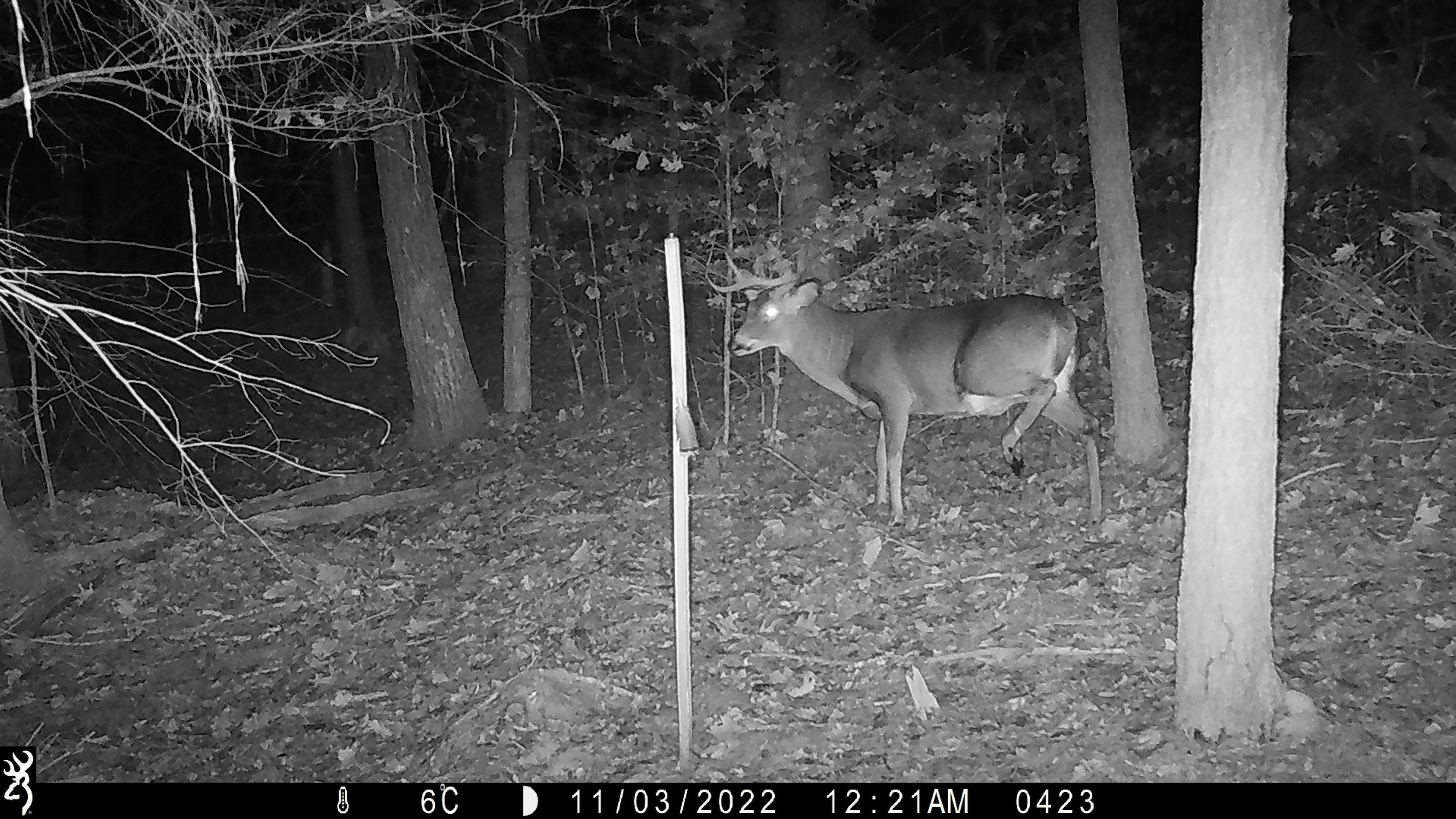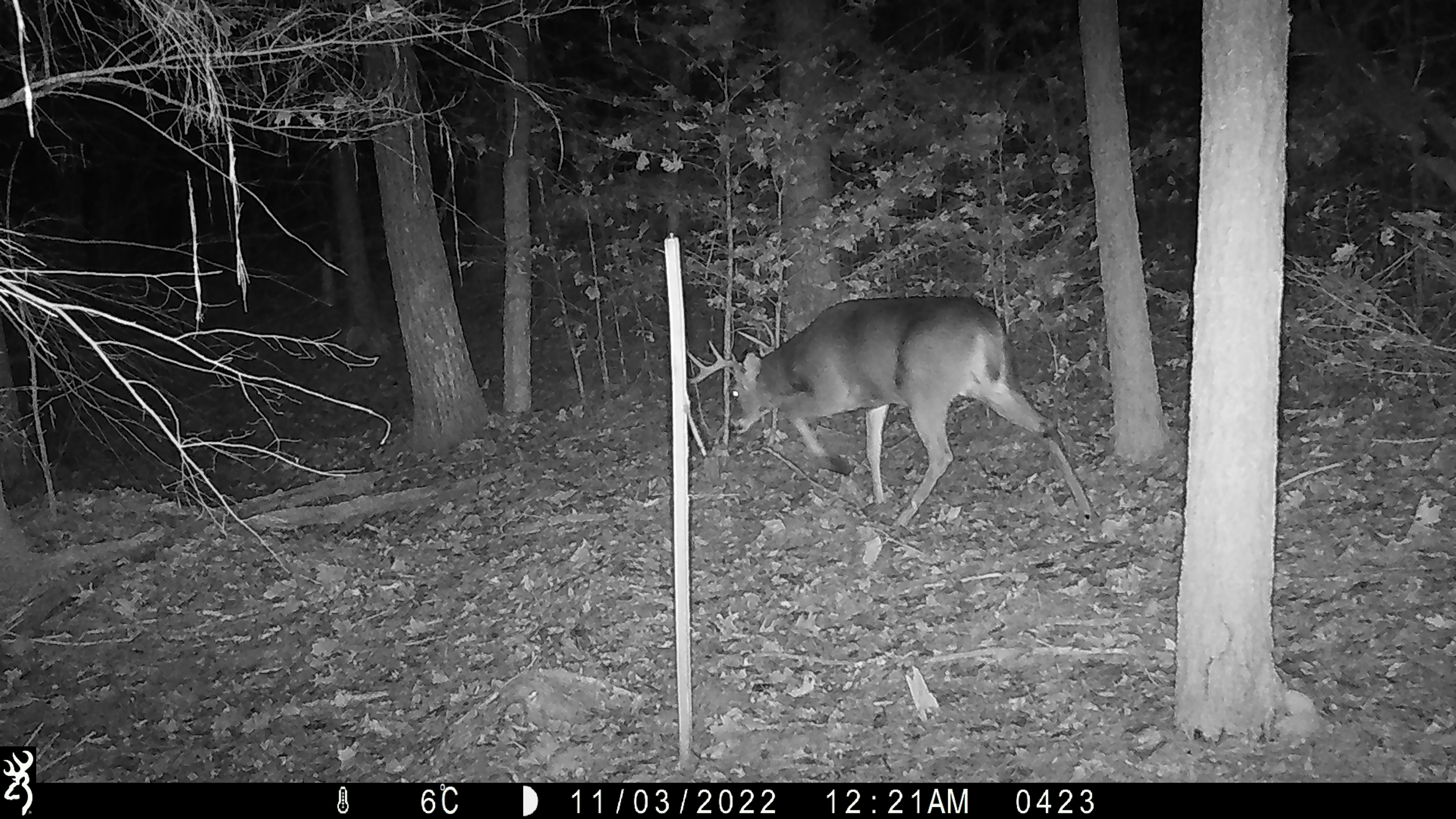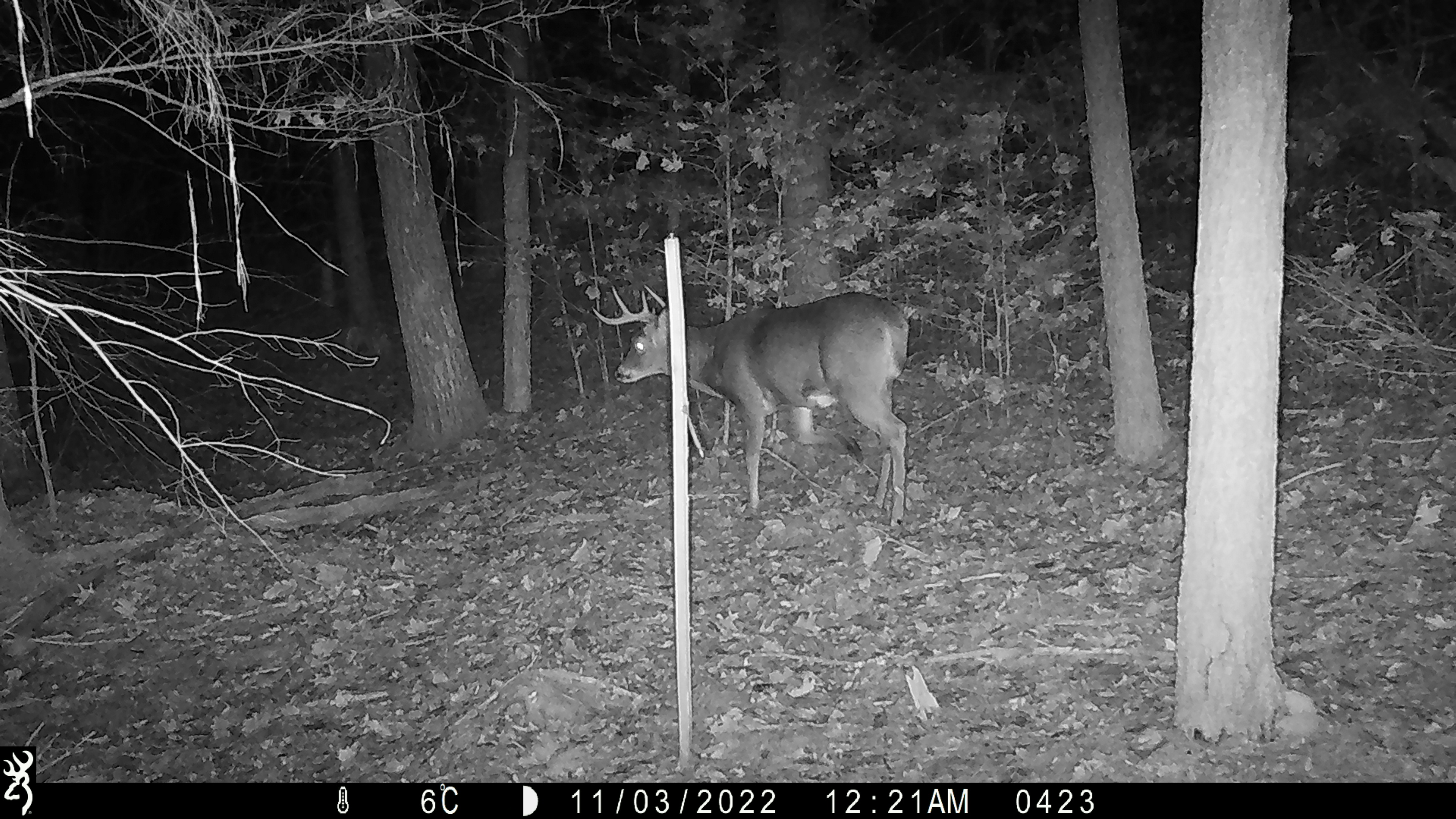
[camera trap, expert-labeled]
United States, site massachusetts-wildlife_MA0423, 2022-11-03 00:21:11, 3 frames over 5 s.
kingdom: Animalia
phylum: Chordata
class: Mammalia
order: Artiodactyla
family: Cervidae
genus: Odocoileus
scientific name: Odocoileus virginianus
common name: white-tailed deer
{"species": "white-tailed deer (Odocoileus virginianus)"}